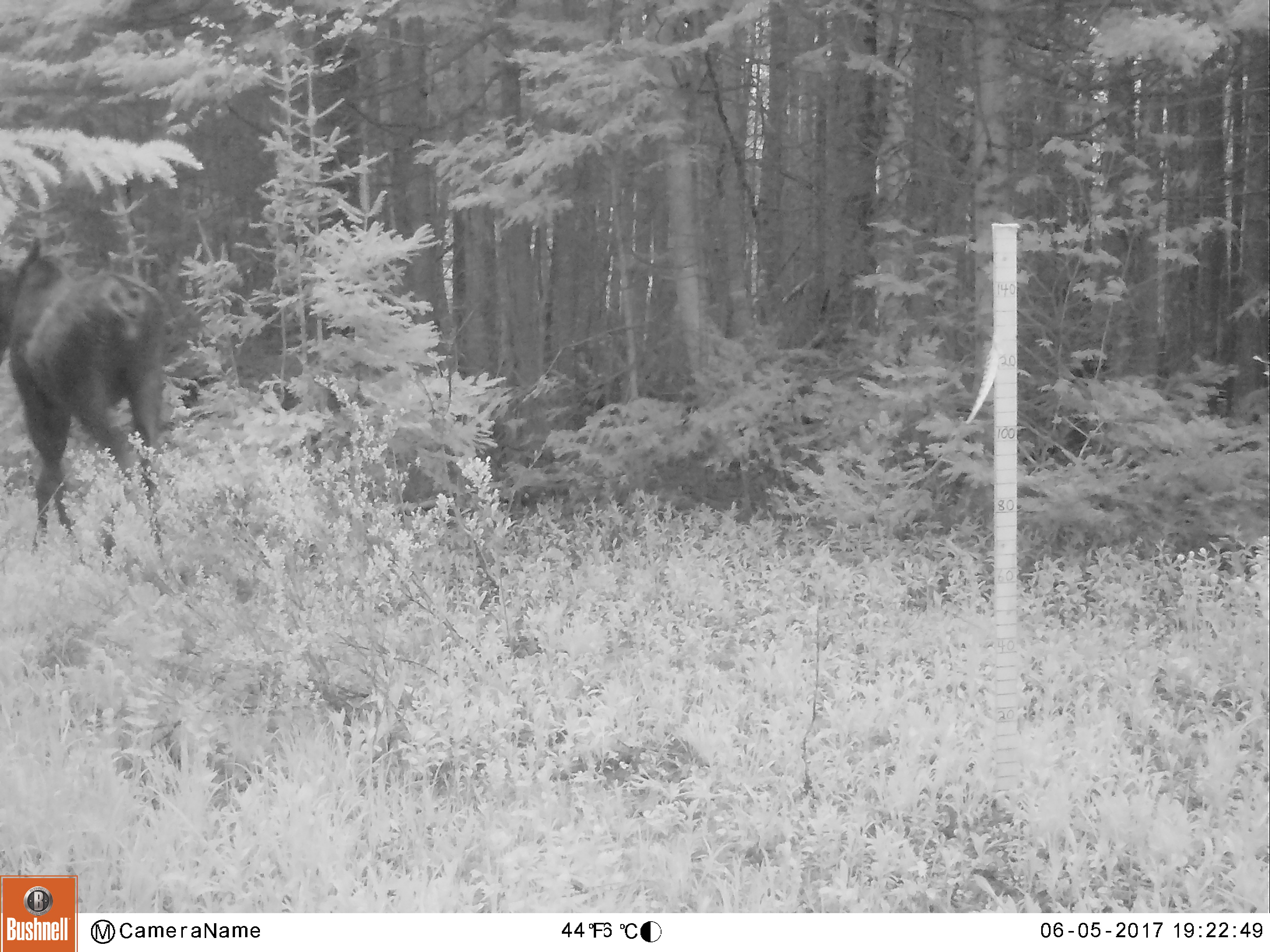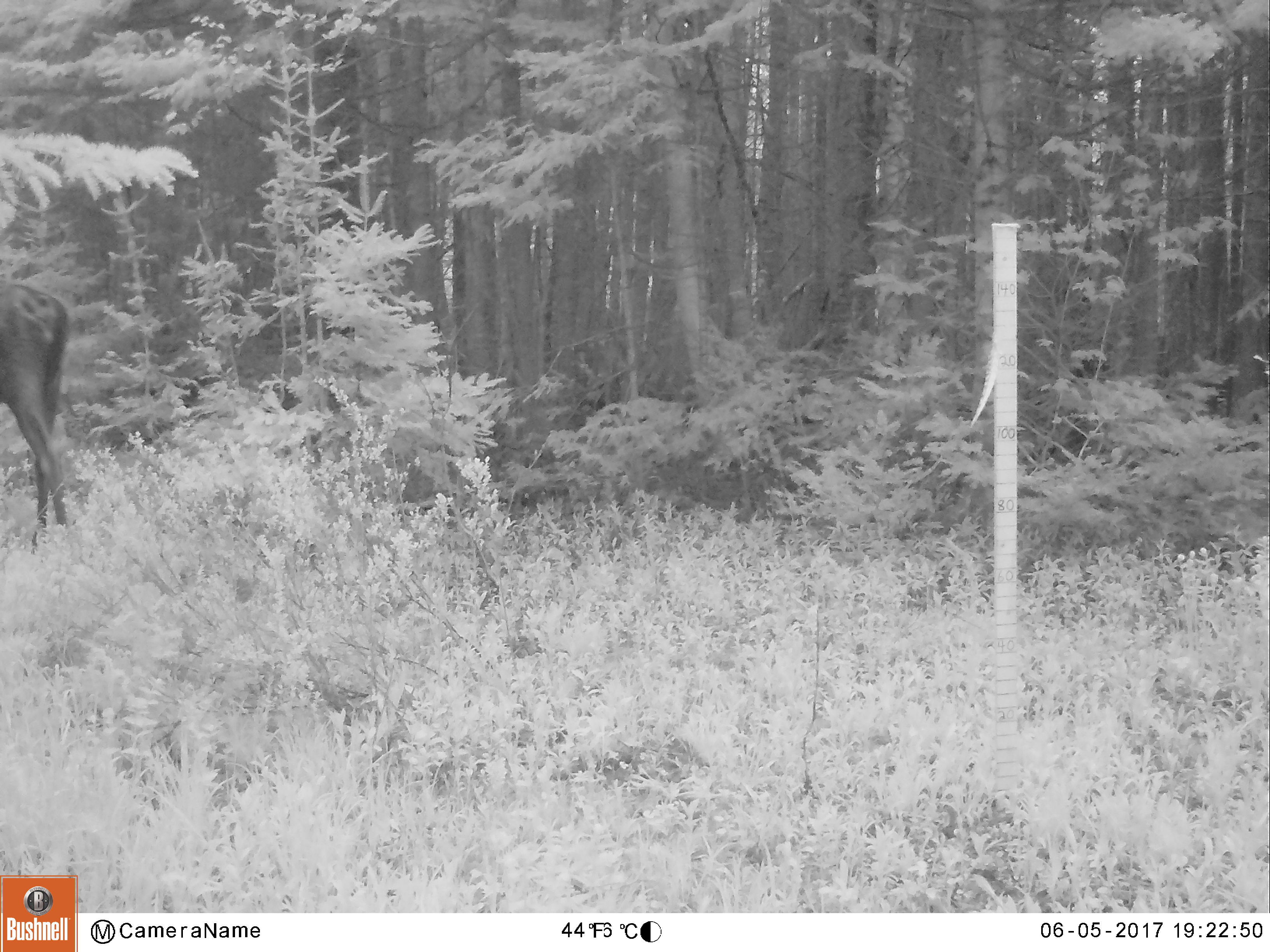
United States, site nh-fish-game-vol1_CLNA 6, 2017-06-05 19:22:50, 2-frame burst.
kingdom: Animalia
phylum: Chordata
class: Mammalia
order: Artiodactyla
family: Cervidae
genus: Alces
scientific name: Alces alces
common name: moose